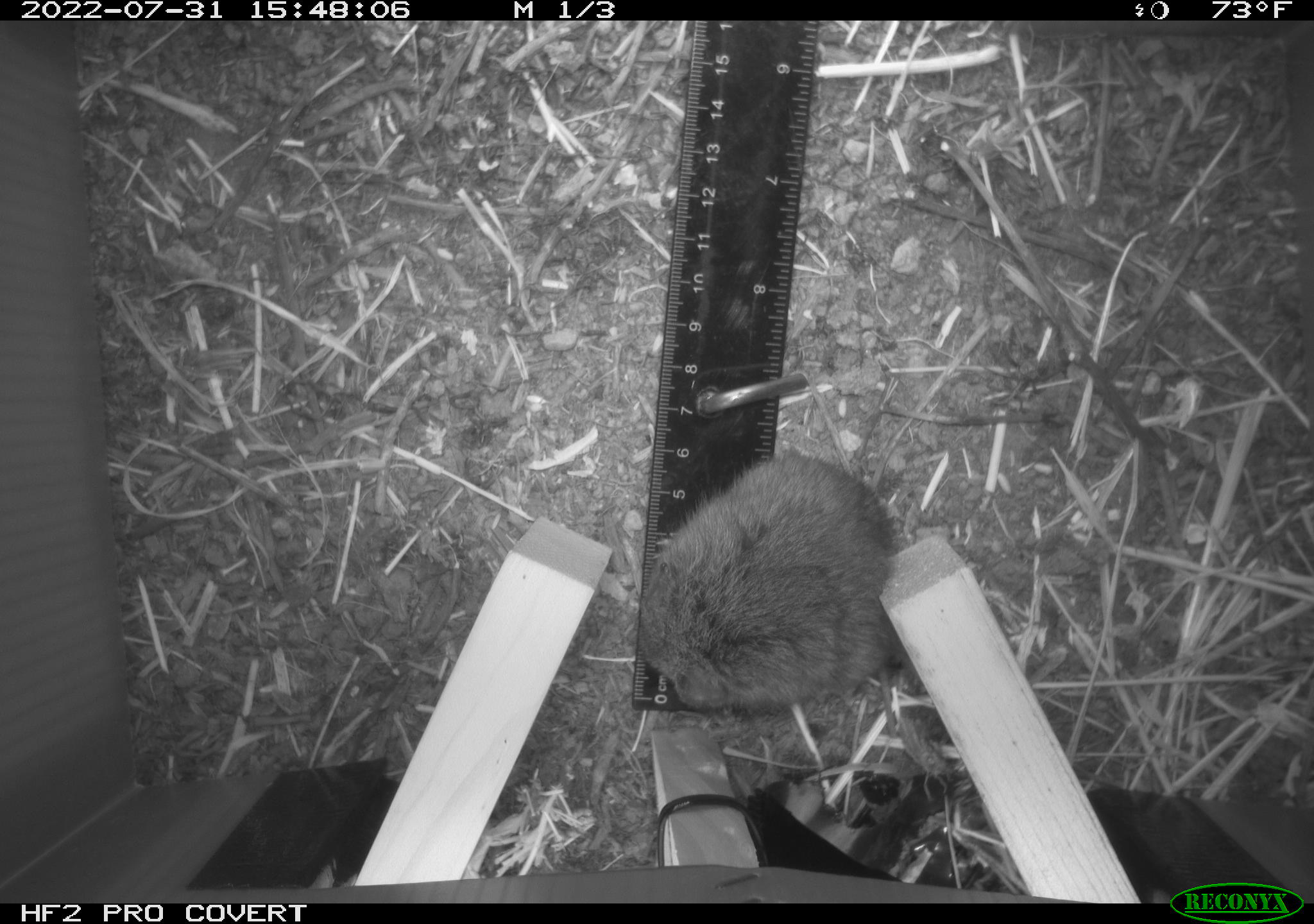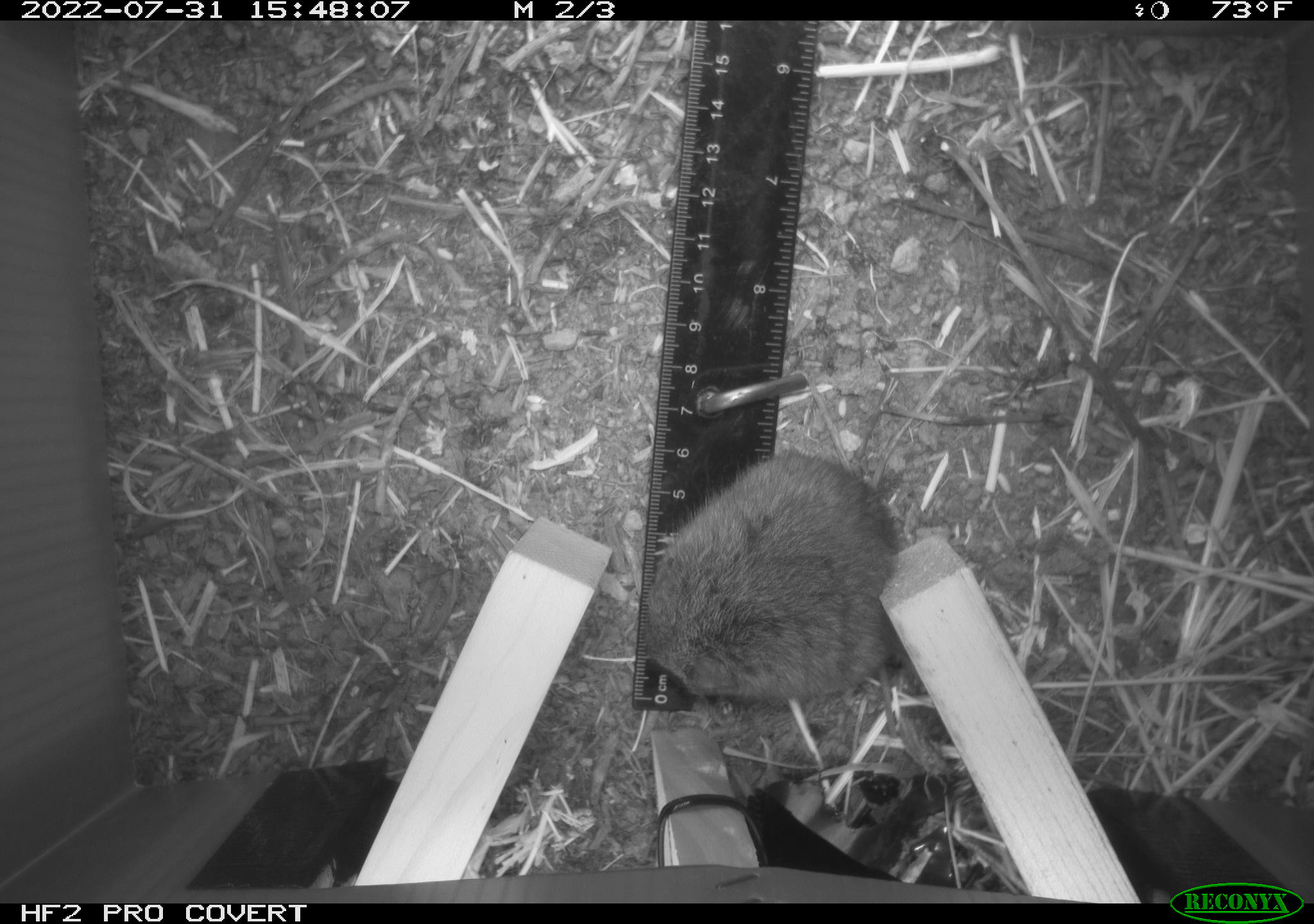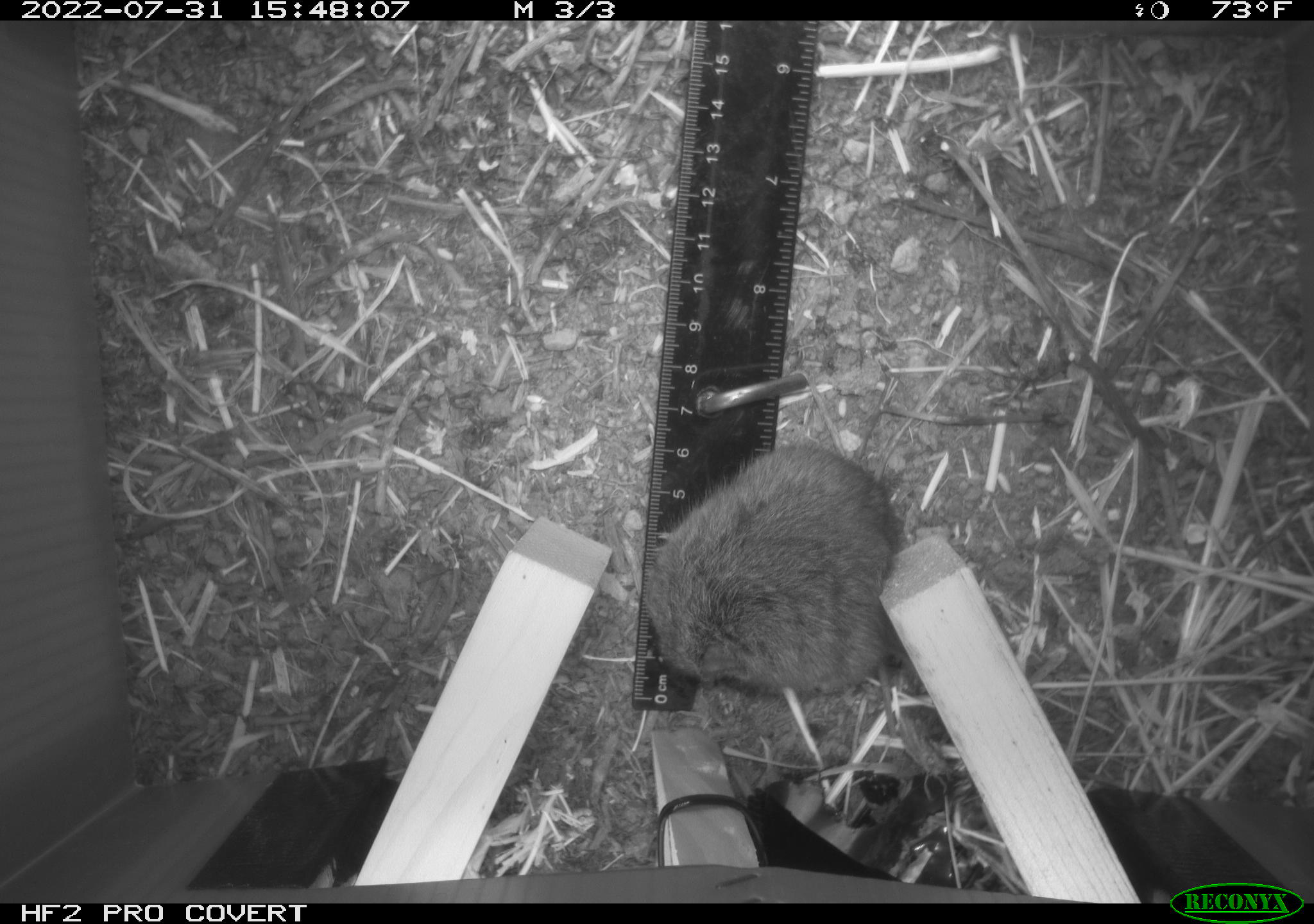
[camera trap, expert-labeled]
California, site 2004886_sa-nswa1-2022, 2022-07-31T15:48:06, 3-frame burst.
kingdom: Animalia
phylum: Chordata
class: Mammalia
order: Rodentia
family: Cricetidae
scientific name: Cricetidae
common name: hamsters, voles, lemmings, and allies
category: cricetidae family